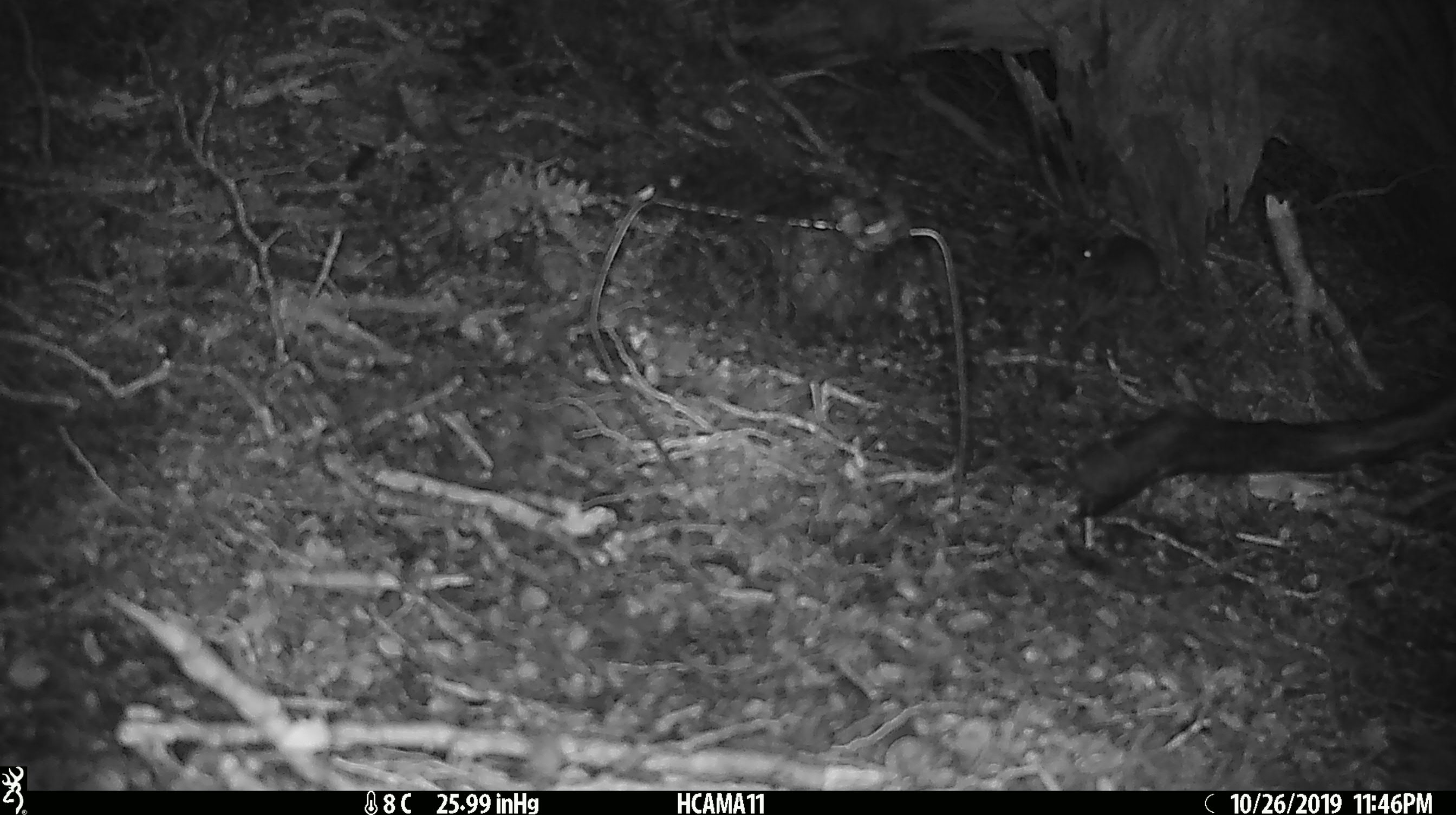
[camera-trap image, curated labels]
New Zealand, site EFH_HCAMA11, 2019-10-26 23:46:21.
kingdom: Animalia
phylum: Chordata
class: Mammalia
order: Rodentia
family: Muridae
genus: Mus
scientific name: Mus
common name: mouse